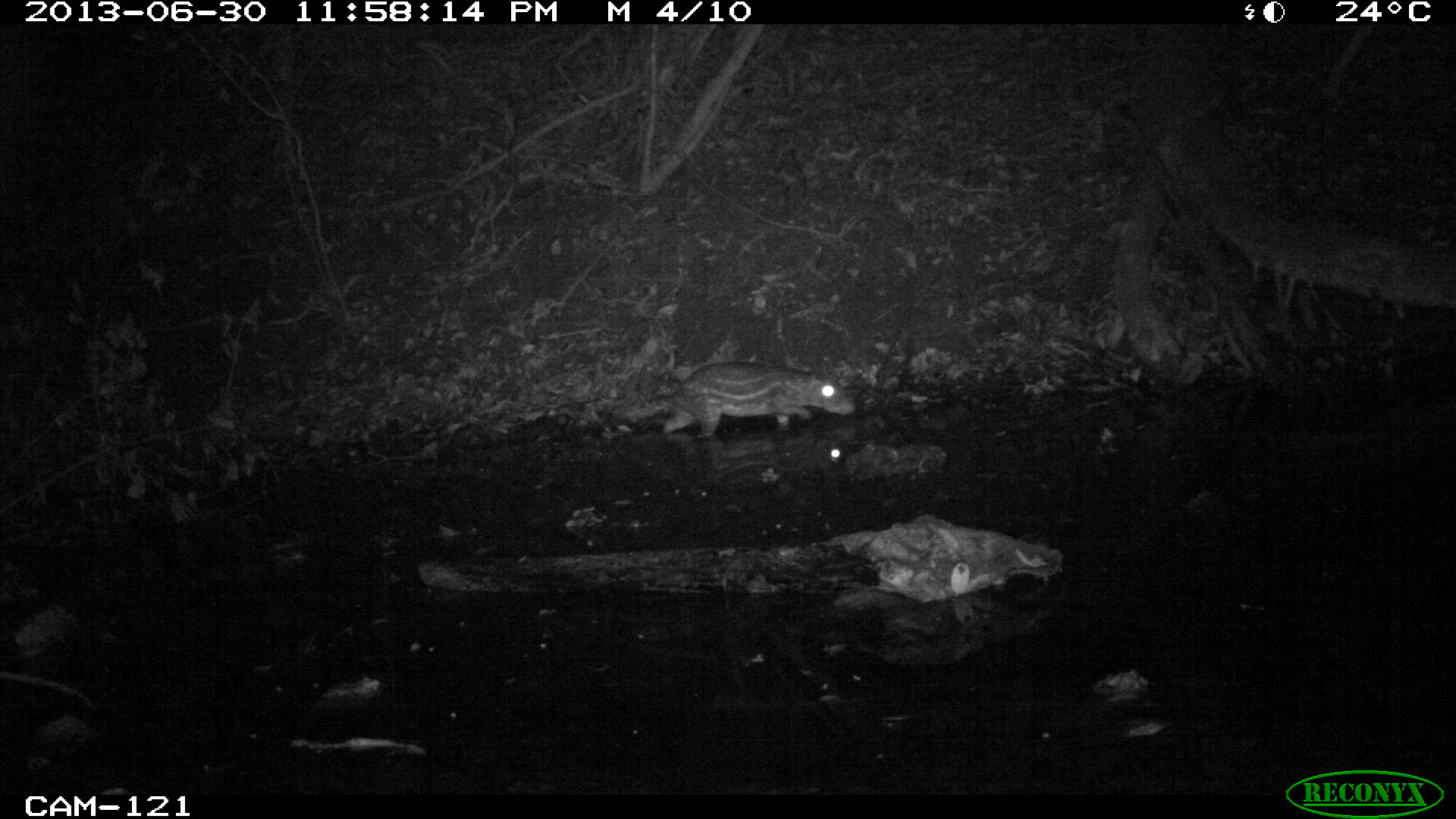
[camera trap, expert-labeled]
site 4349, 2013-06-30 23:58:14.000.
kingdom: Animalia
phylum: Chordata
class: Mammalia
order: Rodentia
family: Cuniculidae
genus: Cuniculus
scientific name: Cuniculus paca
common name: lowland paca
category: agouti paca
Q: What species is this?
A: Agouti paca (lowland paca) (Cuniculus paca).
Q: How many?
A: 1.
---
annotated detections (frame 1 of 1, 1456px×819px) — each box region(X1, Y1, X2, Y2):
agouti paca: region(653, 361, 857, 438)